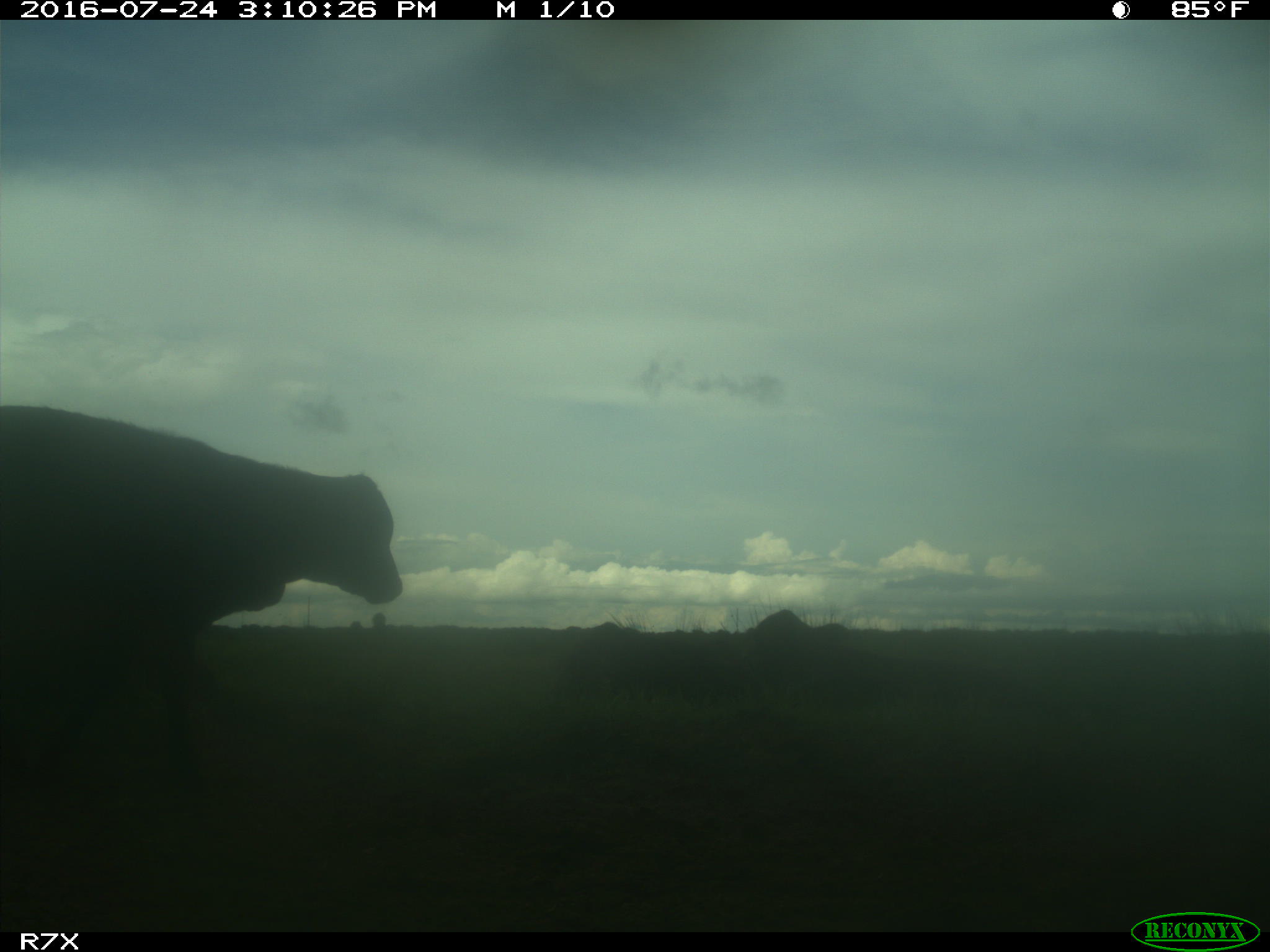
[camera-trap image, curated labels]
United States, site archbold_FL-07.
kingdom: Animalia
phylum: Chordata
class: Mammalia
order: Artiodactyla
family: Bovidae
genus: Bos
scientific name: Bos taurus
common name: domestic cow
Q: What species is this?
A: Bos taurus (domestic cow).